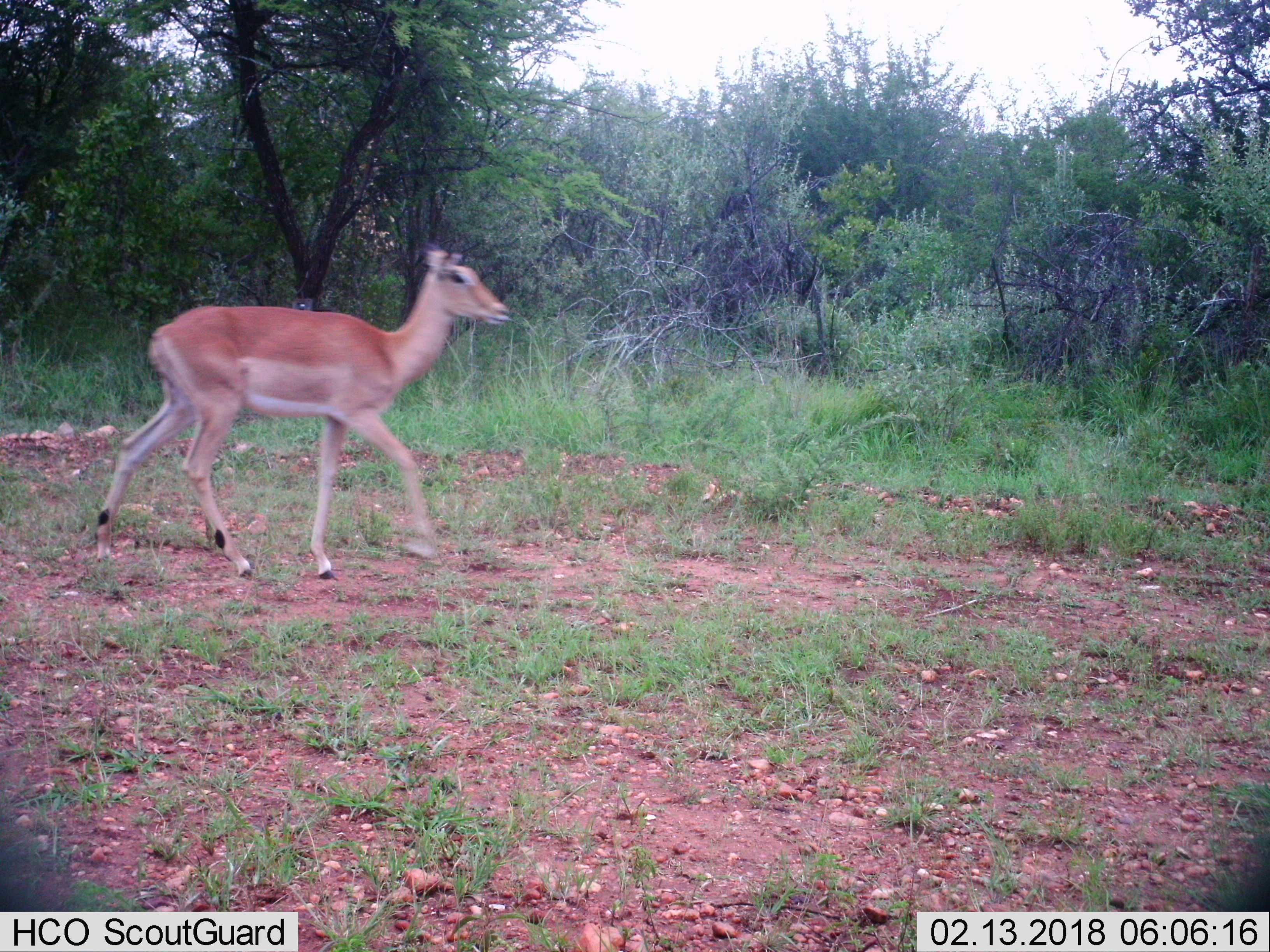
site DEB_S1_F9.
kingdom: Animalia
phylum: Chordata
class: Mammalia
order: Artiodactyla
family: Bovidae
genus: Aepyceros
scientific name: Aepyceros melampus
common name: impala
Impala (Aepyceros melampus), count 1. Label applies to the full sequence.